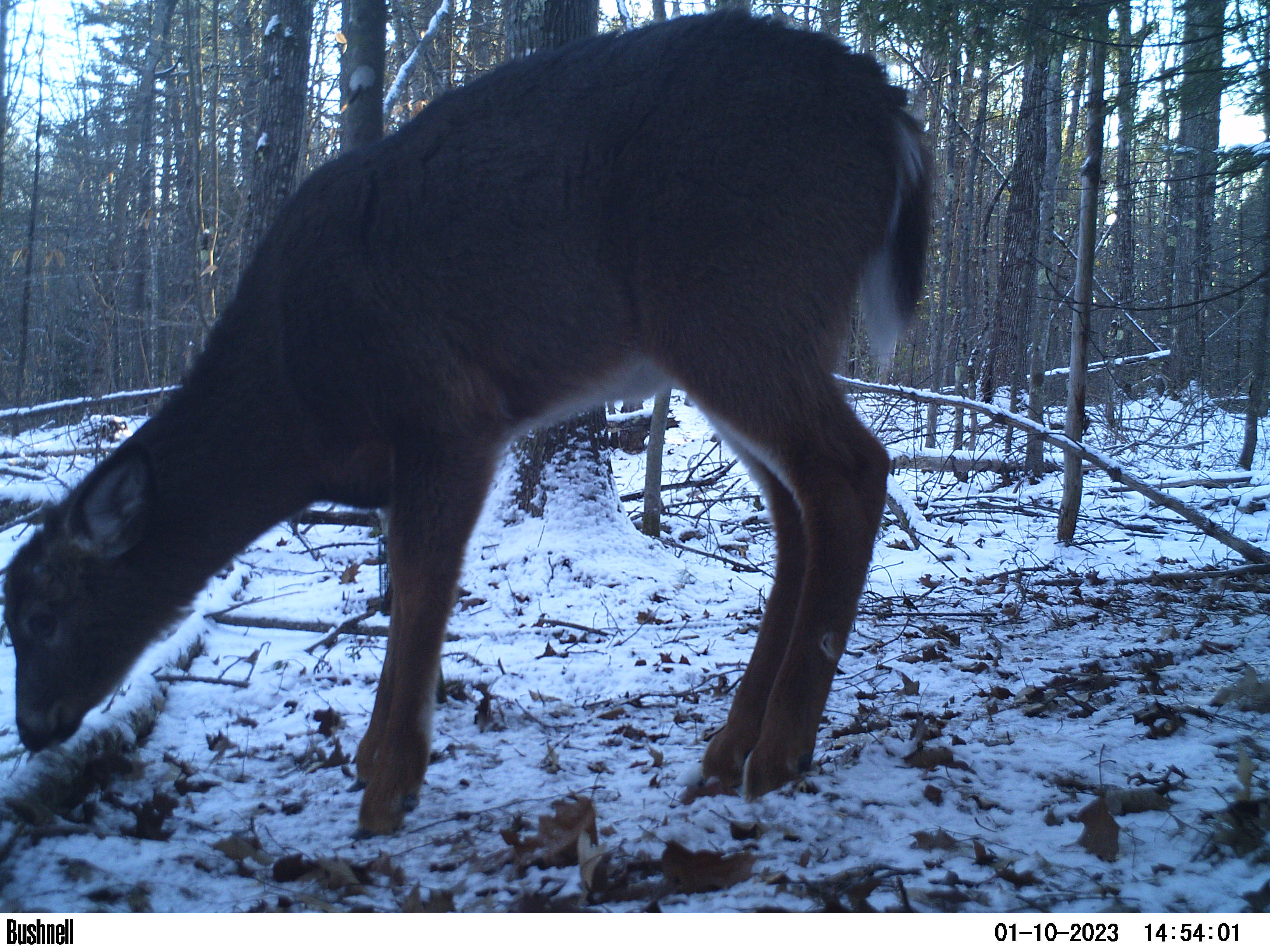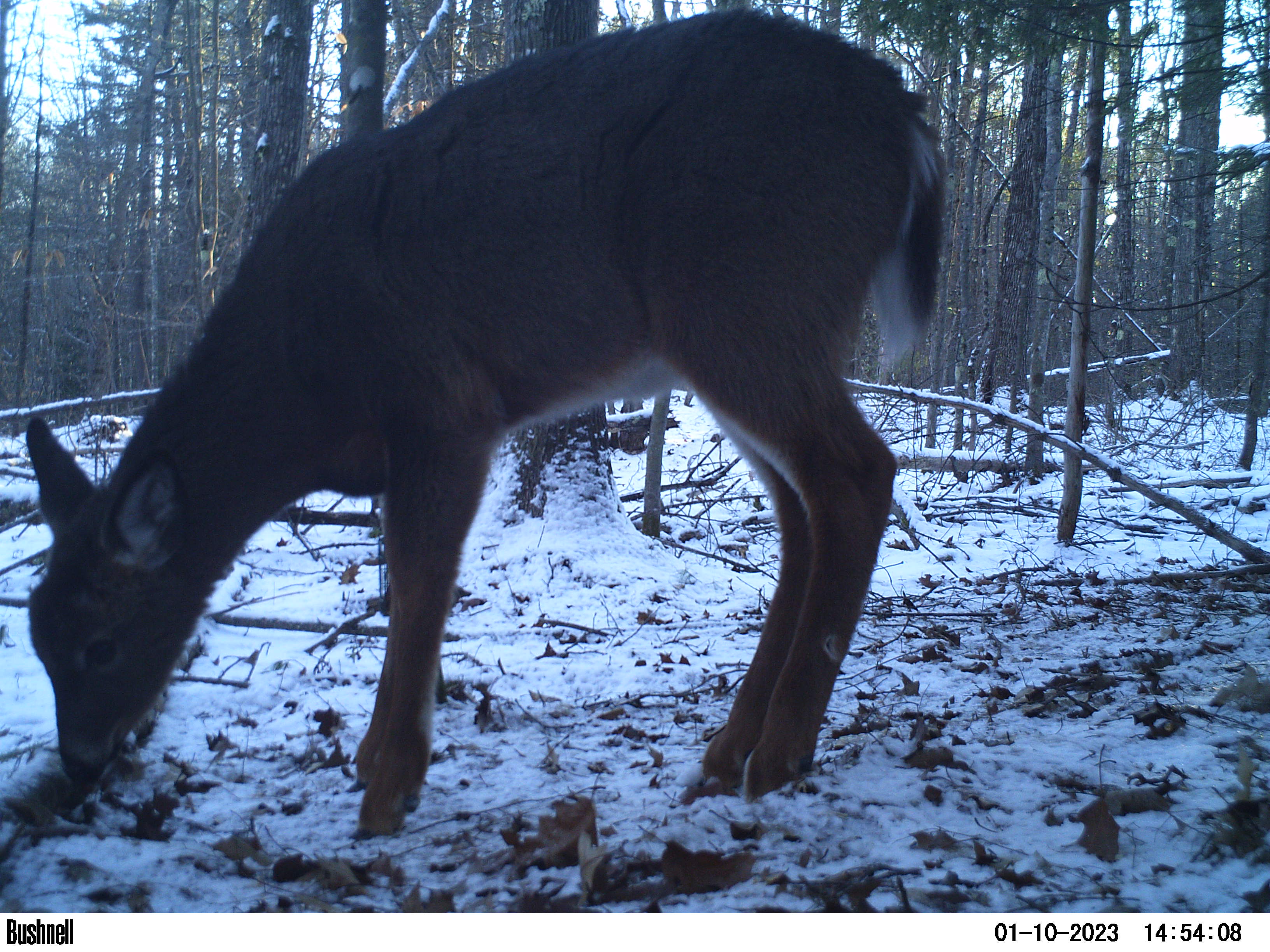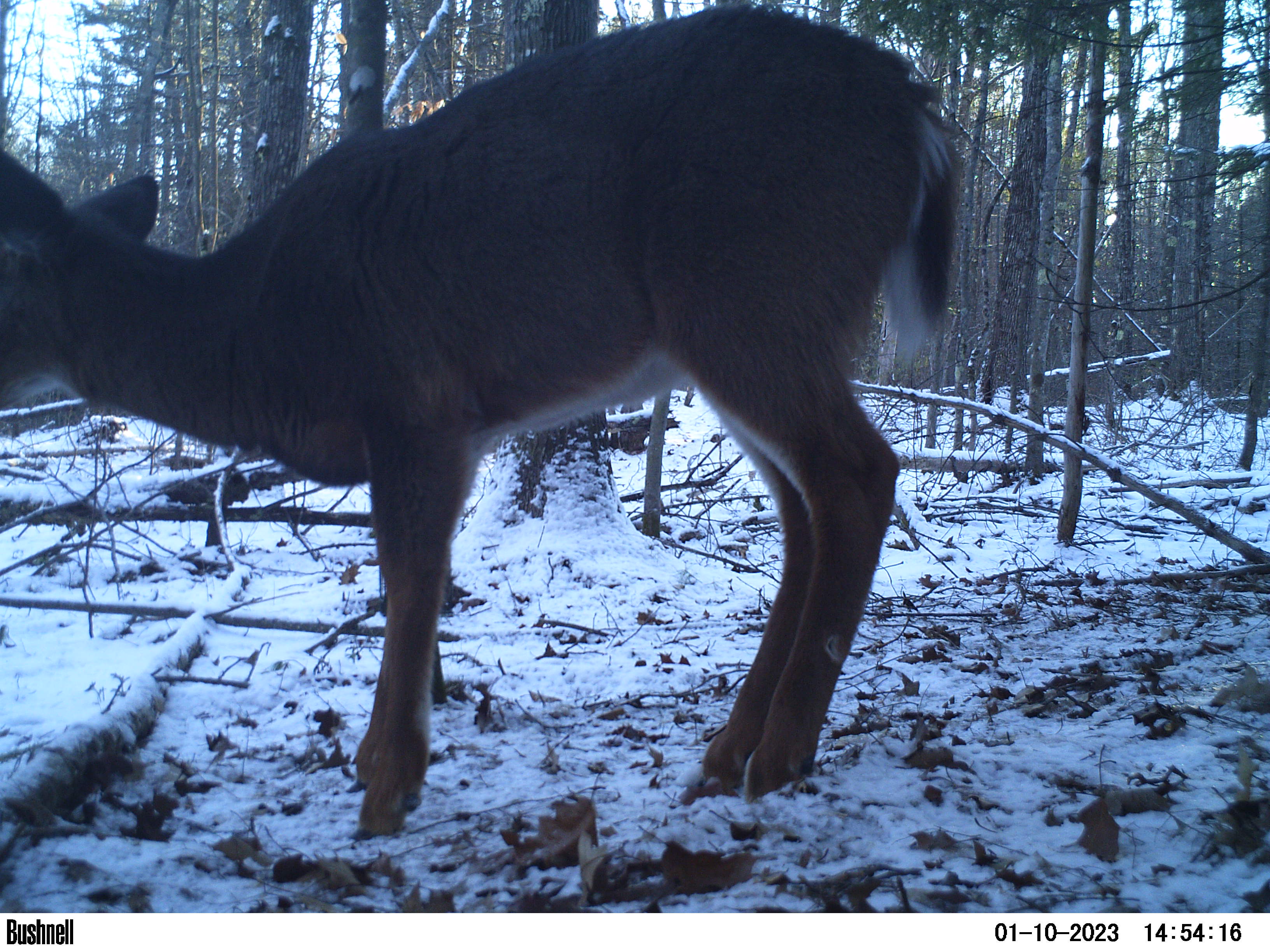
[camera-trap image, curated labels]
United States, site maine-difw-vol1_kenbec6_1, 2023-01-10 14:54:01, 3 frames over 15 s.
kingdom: Animalia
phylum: Chordata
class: Mammalia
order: Artiodactyla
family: Cervidae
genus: Odocoileus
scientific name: Odocoileus virginianus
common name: white-tailed deer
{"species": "white-tailed deer (Odocoileus virginianus)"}